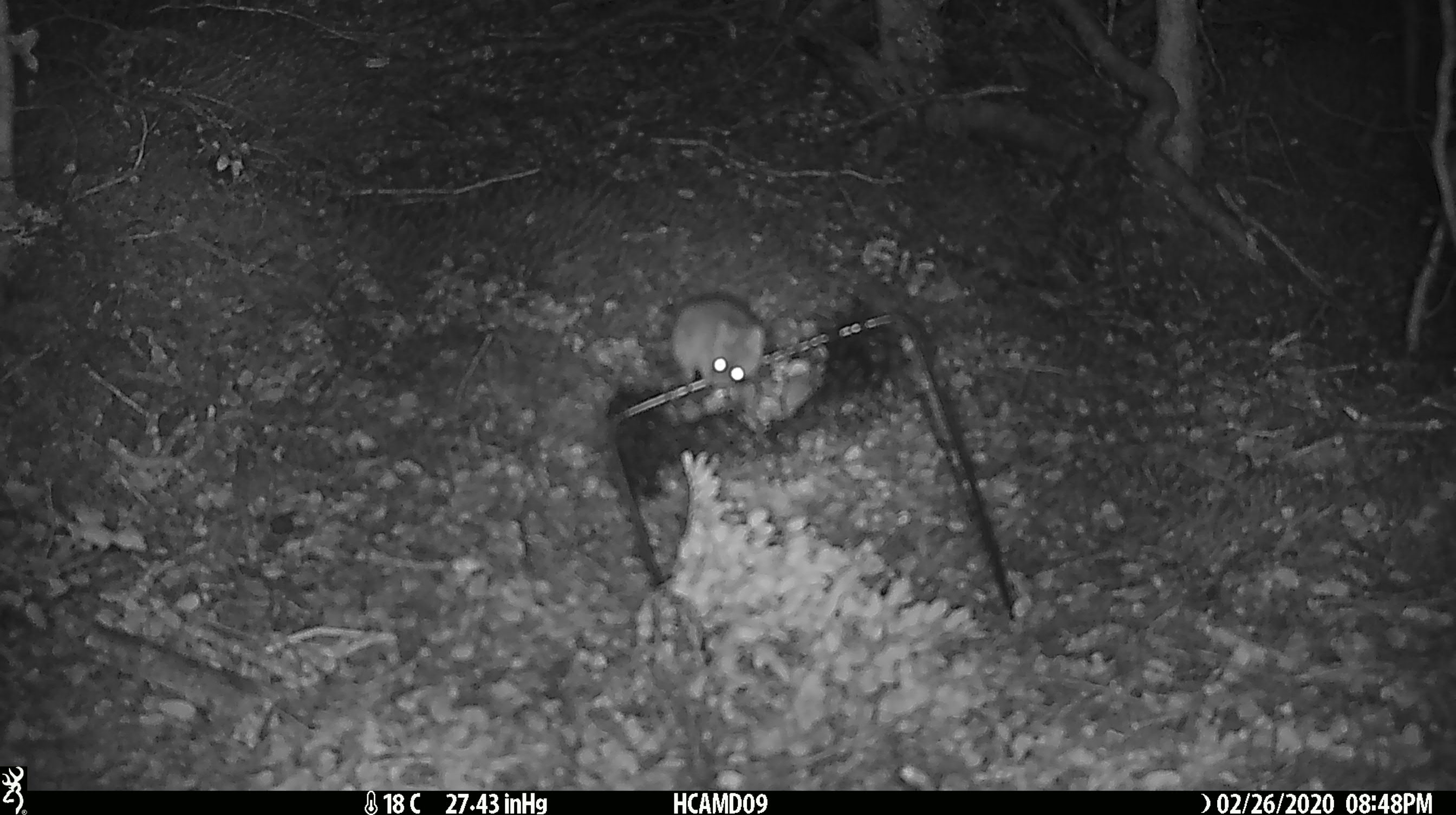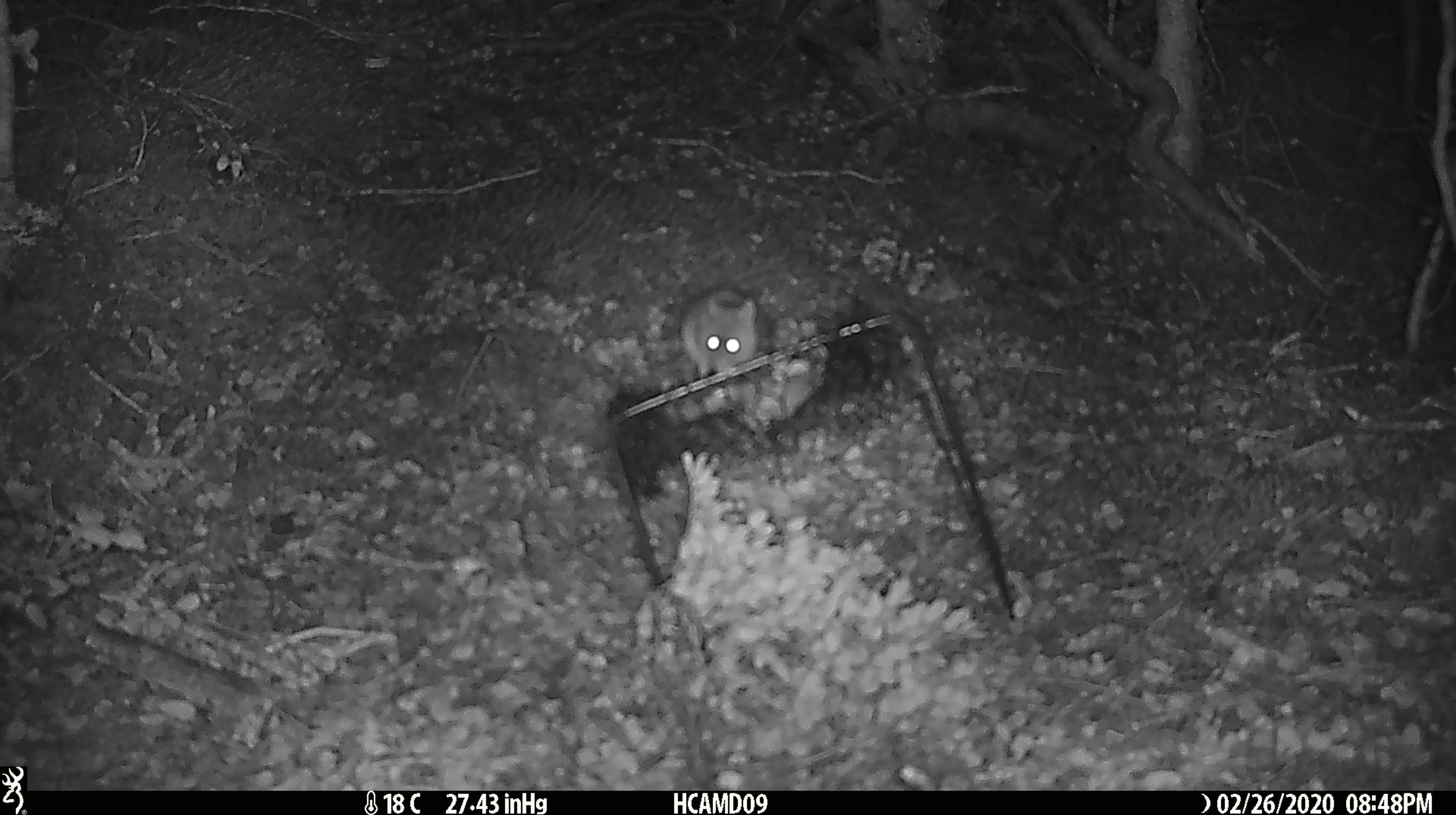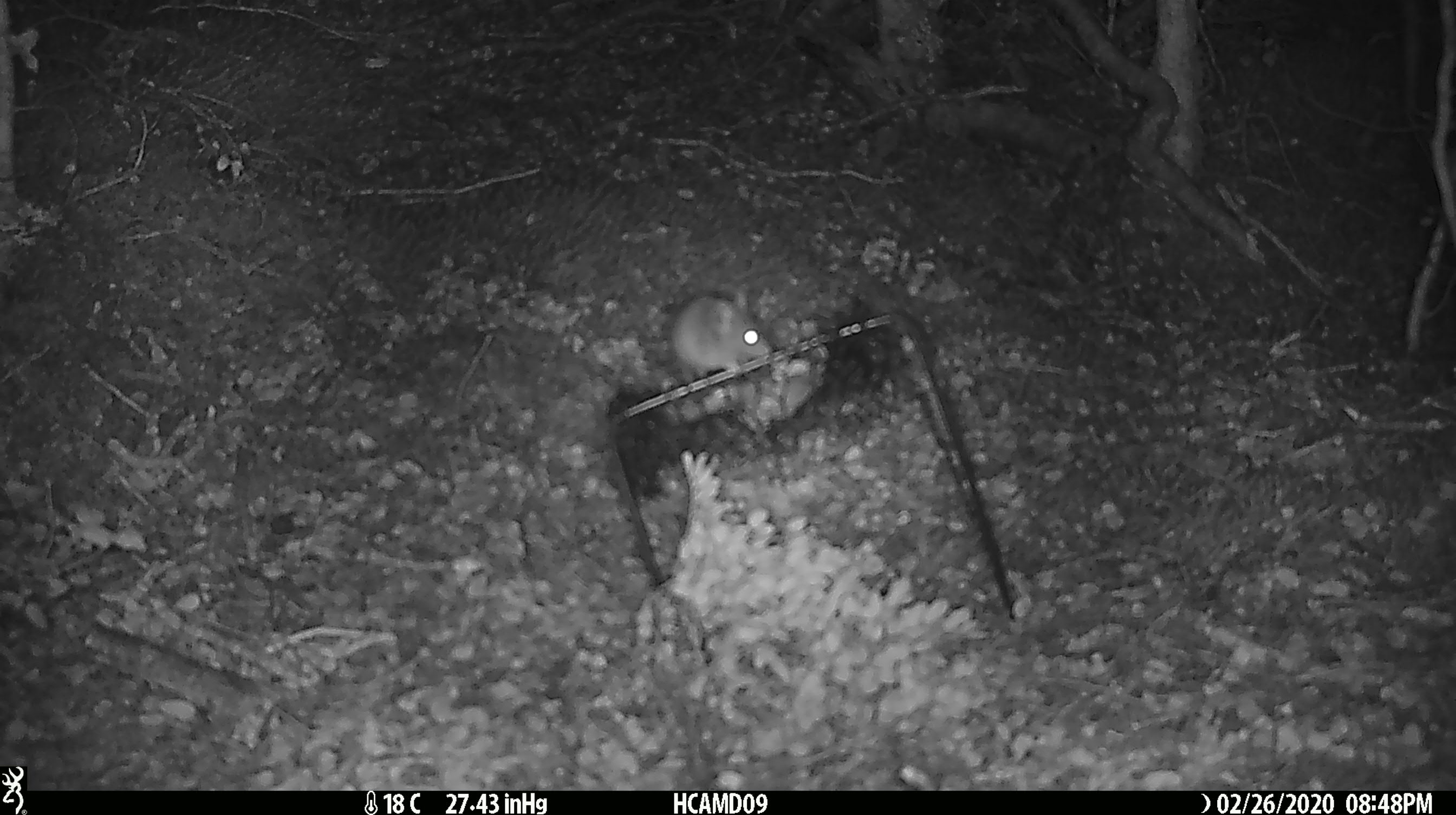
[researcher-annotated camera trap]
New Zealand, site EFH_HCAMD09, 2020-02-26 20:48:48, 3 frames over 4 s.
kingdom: Animalia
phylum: Chordata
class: Mammalia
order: Rodentia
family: Muridae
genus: Mus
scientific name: Mus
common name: mouse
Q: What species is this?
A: Mouse (Mus).